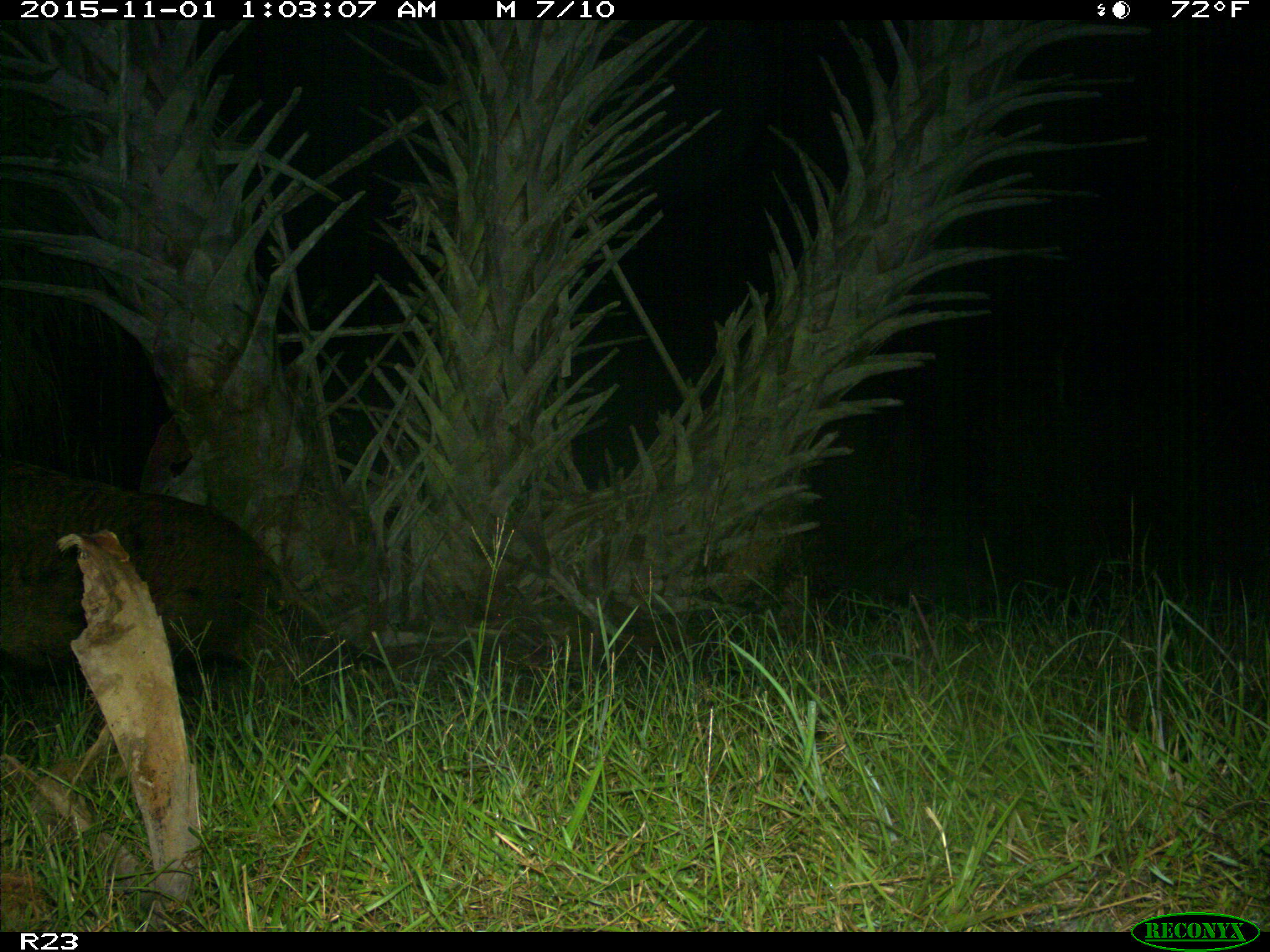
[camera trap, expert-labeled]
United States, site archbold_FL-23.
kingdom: Animalia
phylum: Chordata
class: Mammalia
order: Artiodactyla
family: Suidae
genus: Sus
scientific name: Sus scrofa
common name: wild boar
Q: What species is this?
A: Sus scrofa (wild boar).